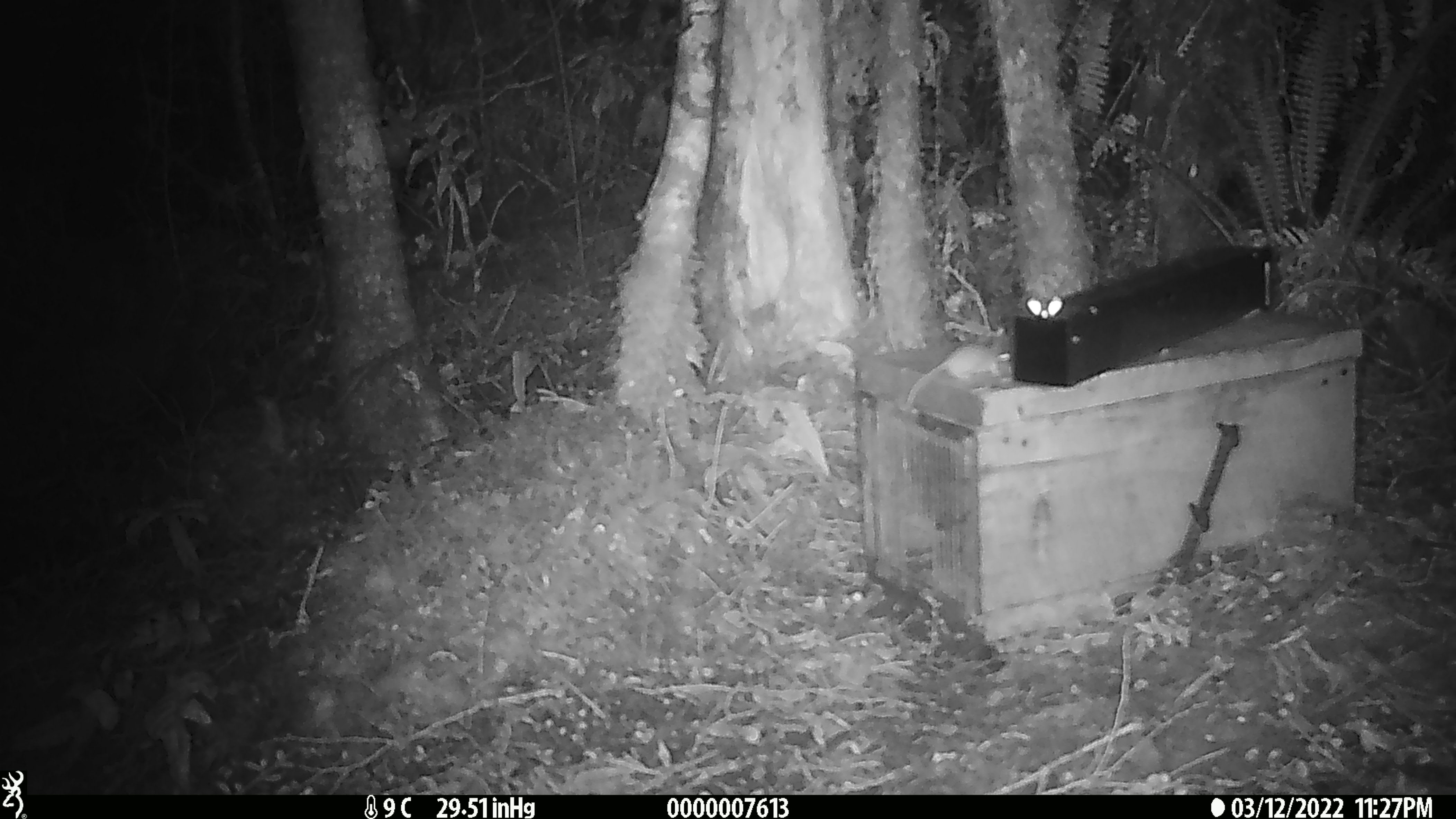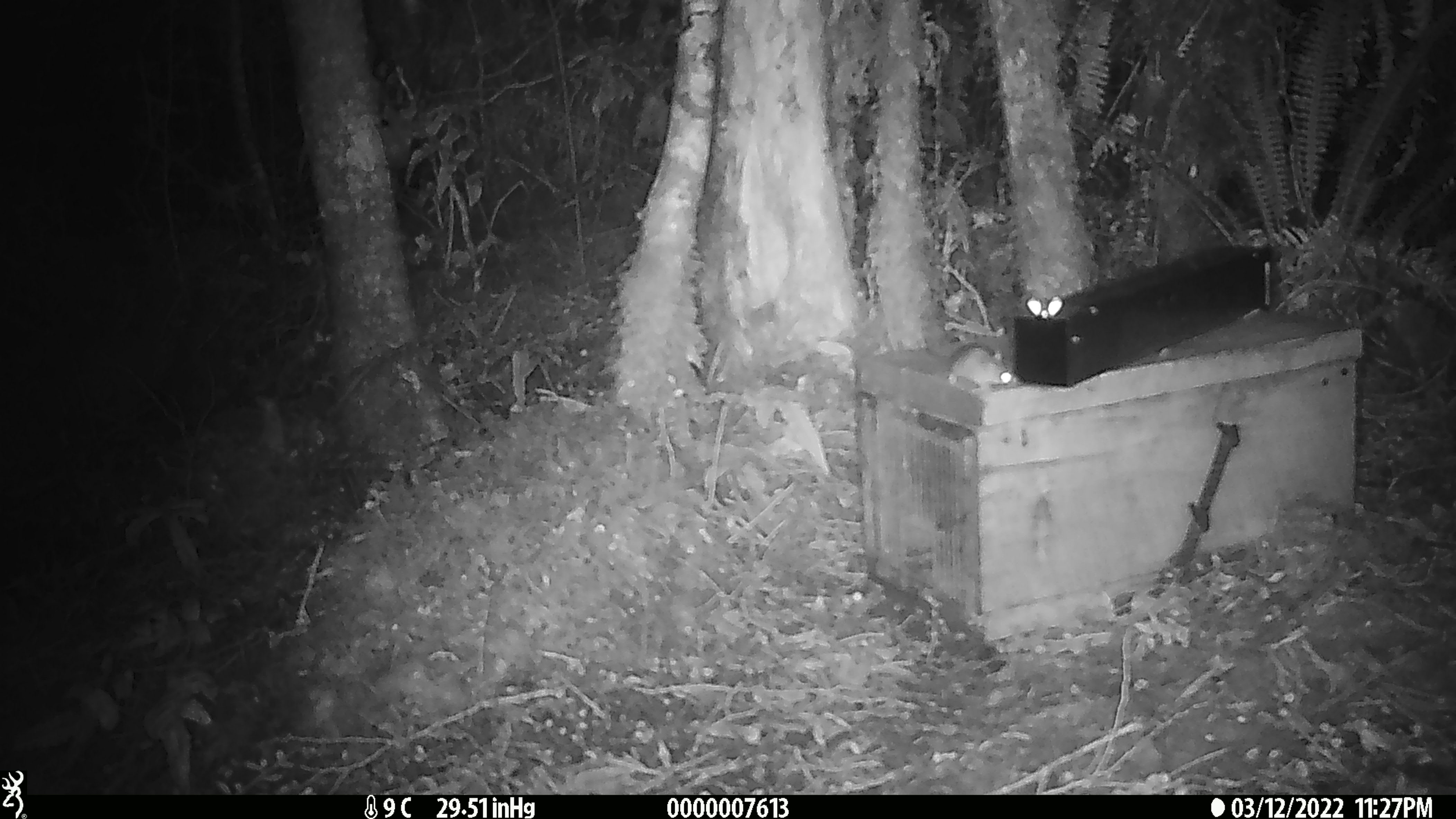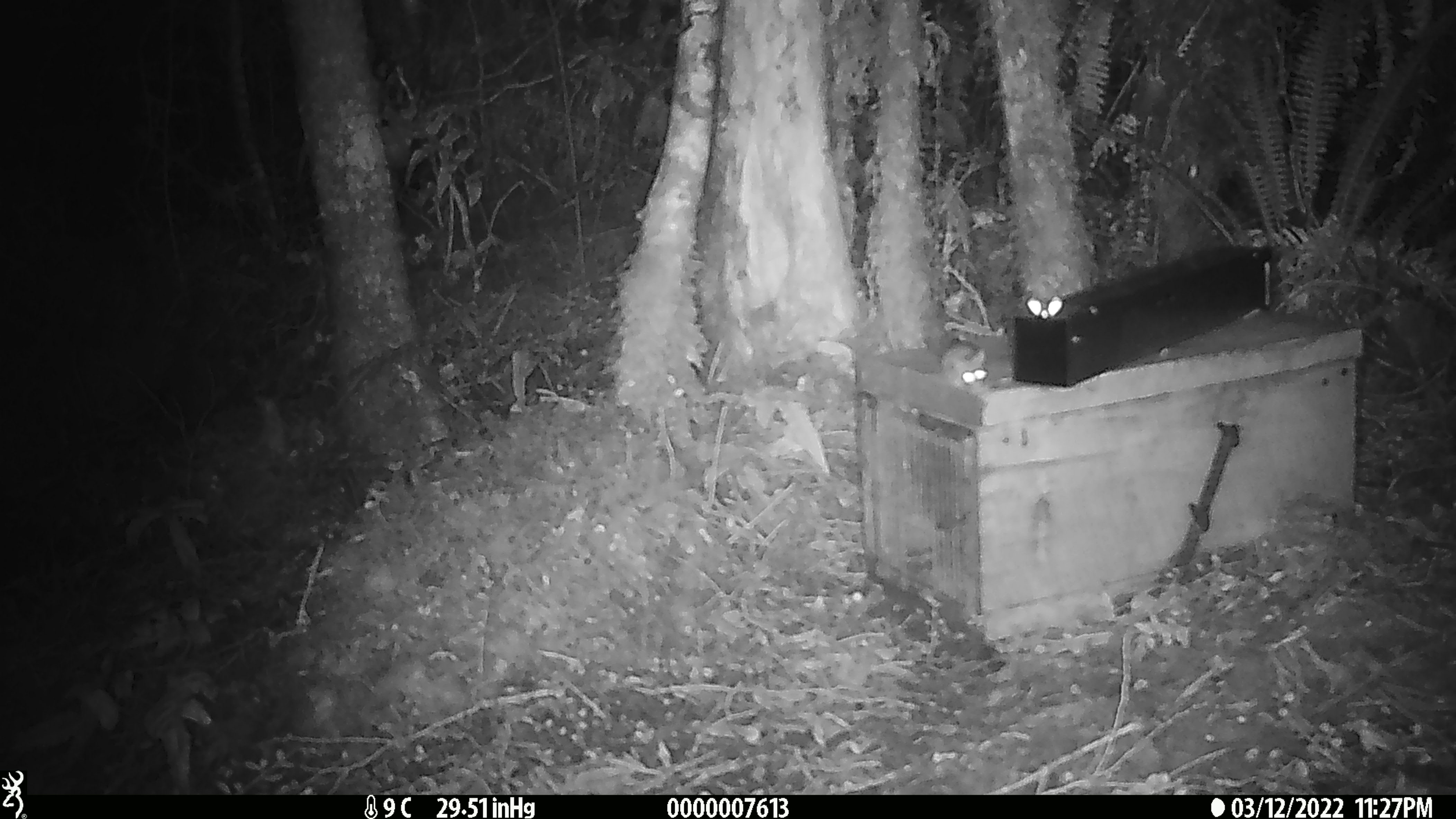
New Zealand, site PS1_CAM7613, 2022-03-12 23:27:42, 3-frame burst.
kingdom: Animalia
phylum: Chordata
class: Mammalia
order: Rodentia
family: Muridae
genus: Mus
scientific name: Mus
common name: mouse